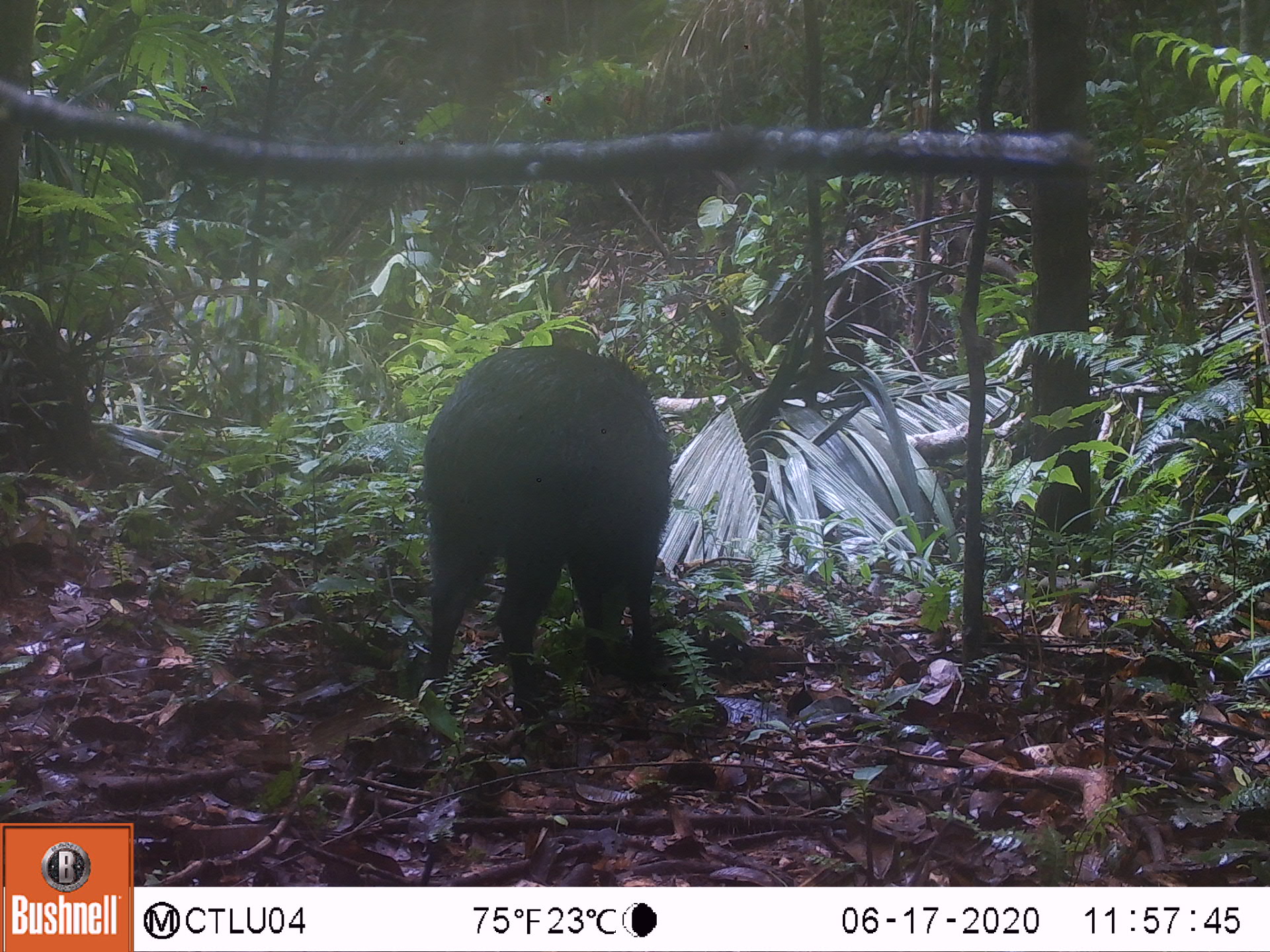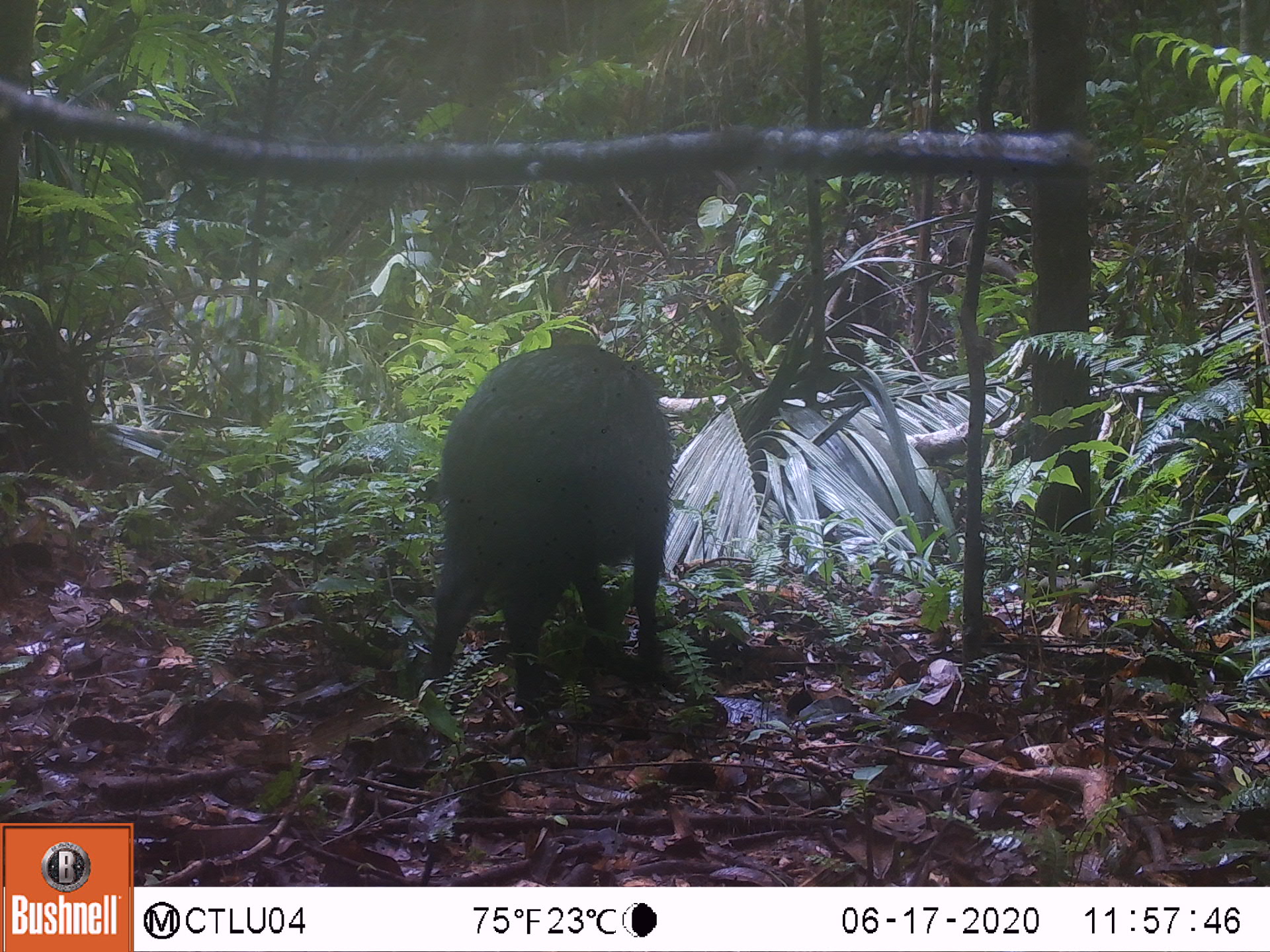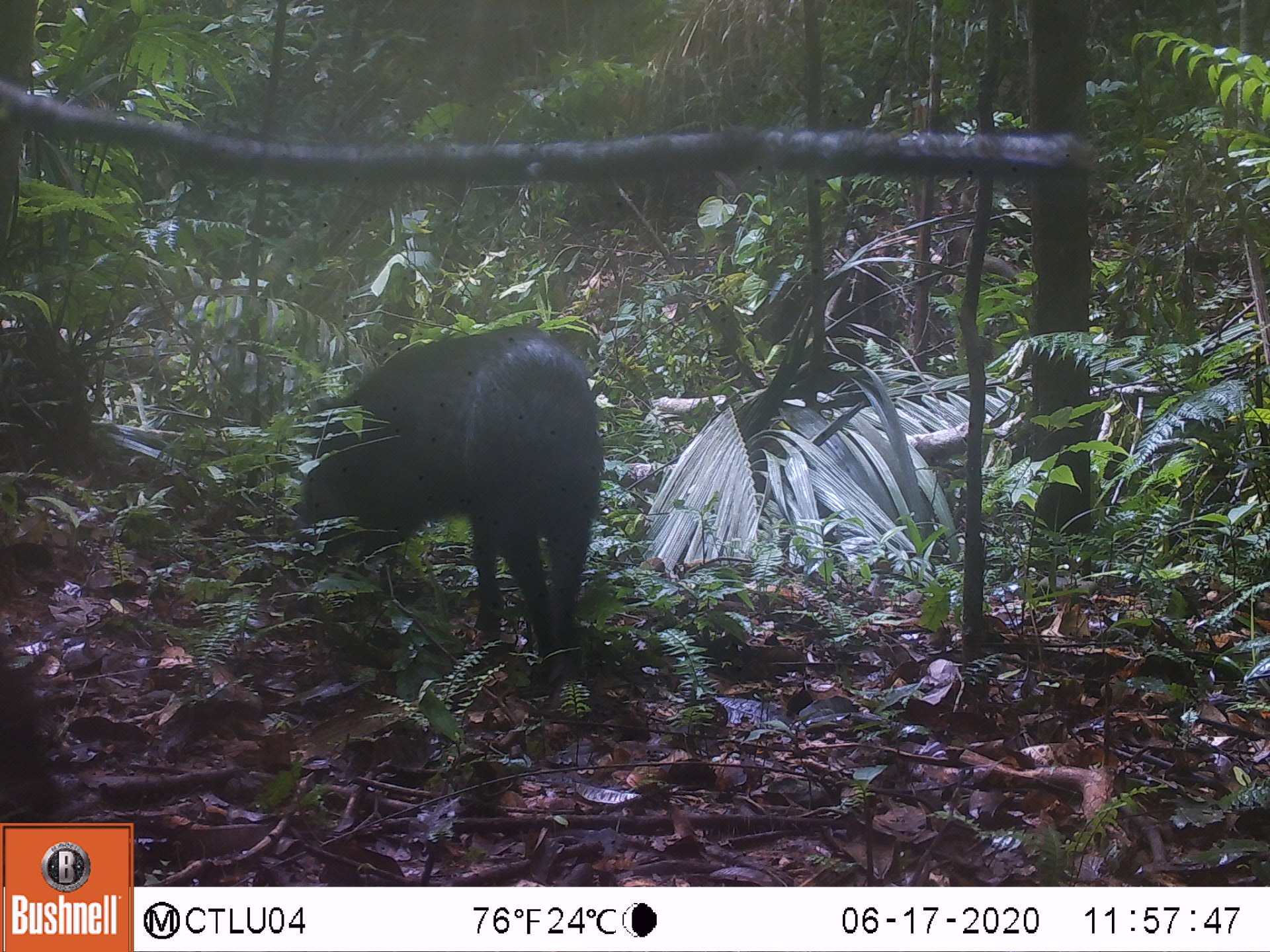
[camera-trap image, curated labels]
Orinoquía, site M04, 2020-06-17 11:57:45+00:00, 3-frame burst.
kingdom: Animalia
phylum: Chordata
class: Mammalia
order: Artiodactyla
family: Tayassuidae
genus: Pecari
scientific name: Pecari tajacu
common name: collared peccary